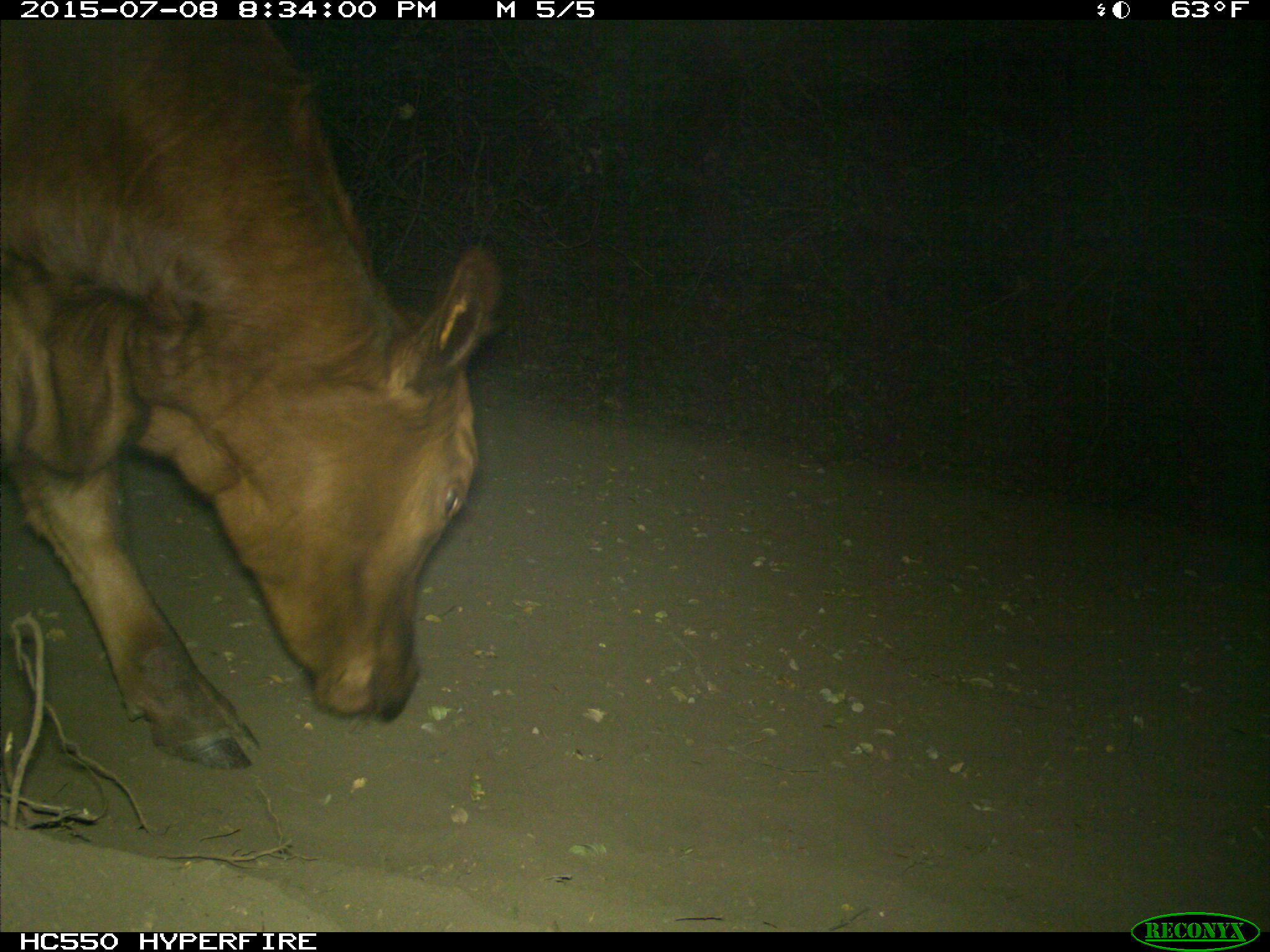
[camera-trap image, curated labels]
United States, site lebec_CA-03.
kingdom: Animalia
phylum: Chordata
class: Mammalia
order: Artiodactyla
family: Bovidae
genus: Bos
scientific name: Bos taurus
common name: domestic cow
Bos taurus (domestic cow).